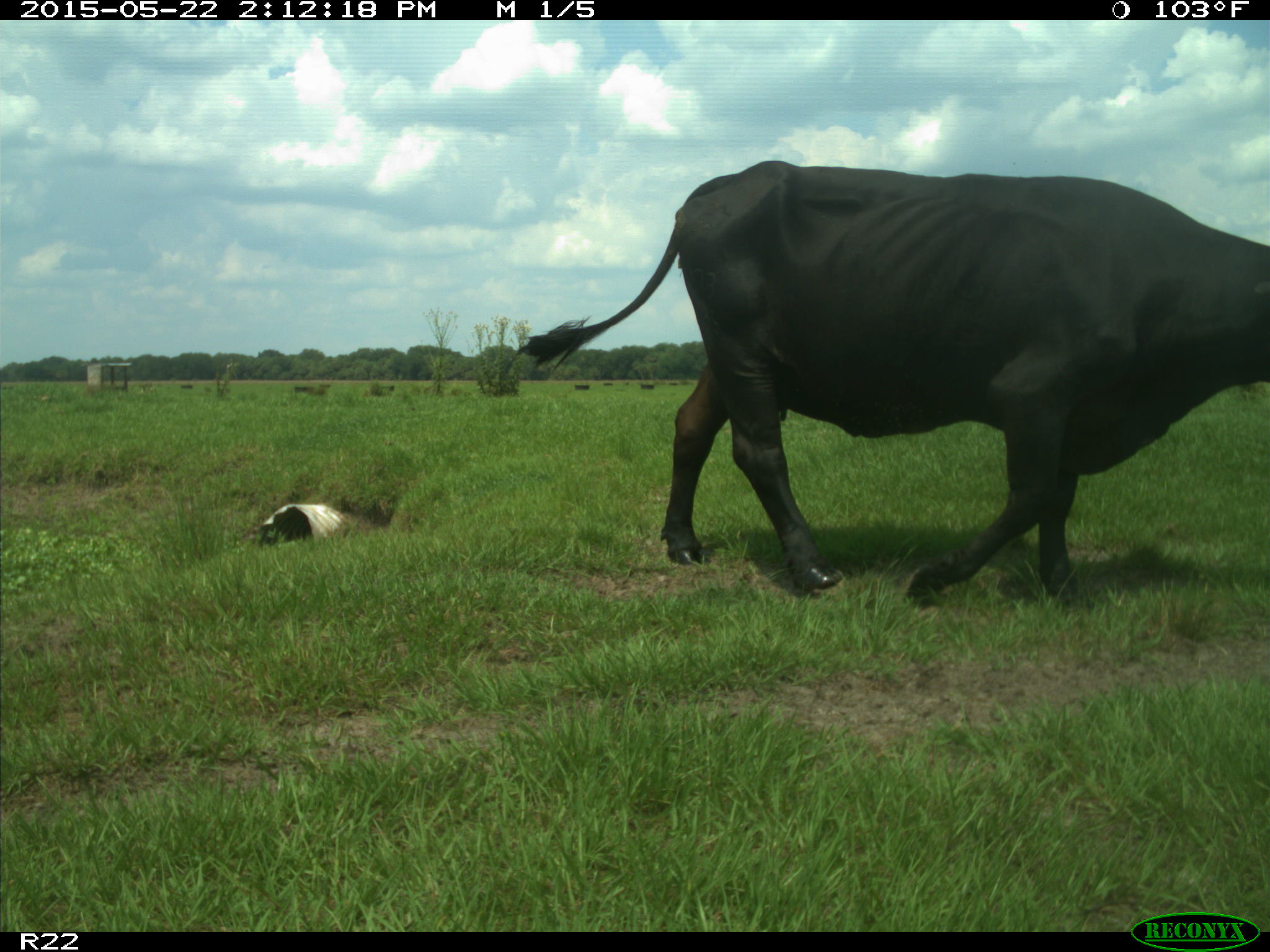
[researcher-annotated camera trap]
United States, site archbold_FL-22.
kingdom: Animalia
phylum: Chordata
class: Mammalia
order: Artiodactyla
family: Bovidae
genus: Bos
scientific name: Bos taurus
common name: domestic cow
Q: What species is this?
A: Bos taurus (domestic cow).